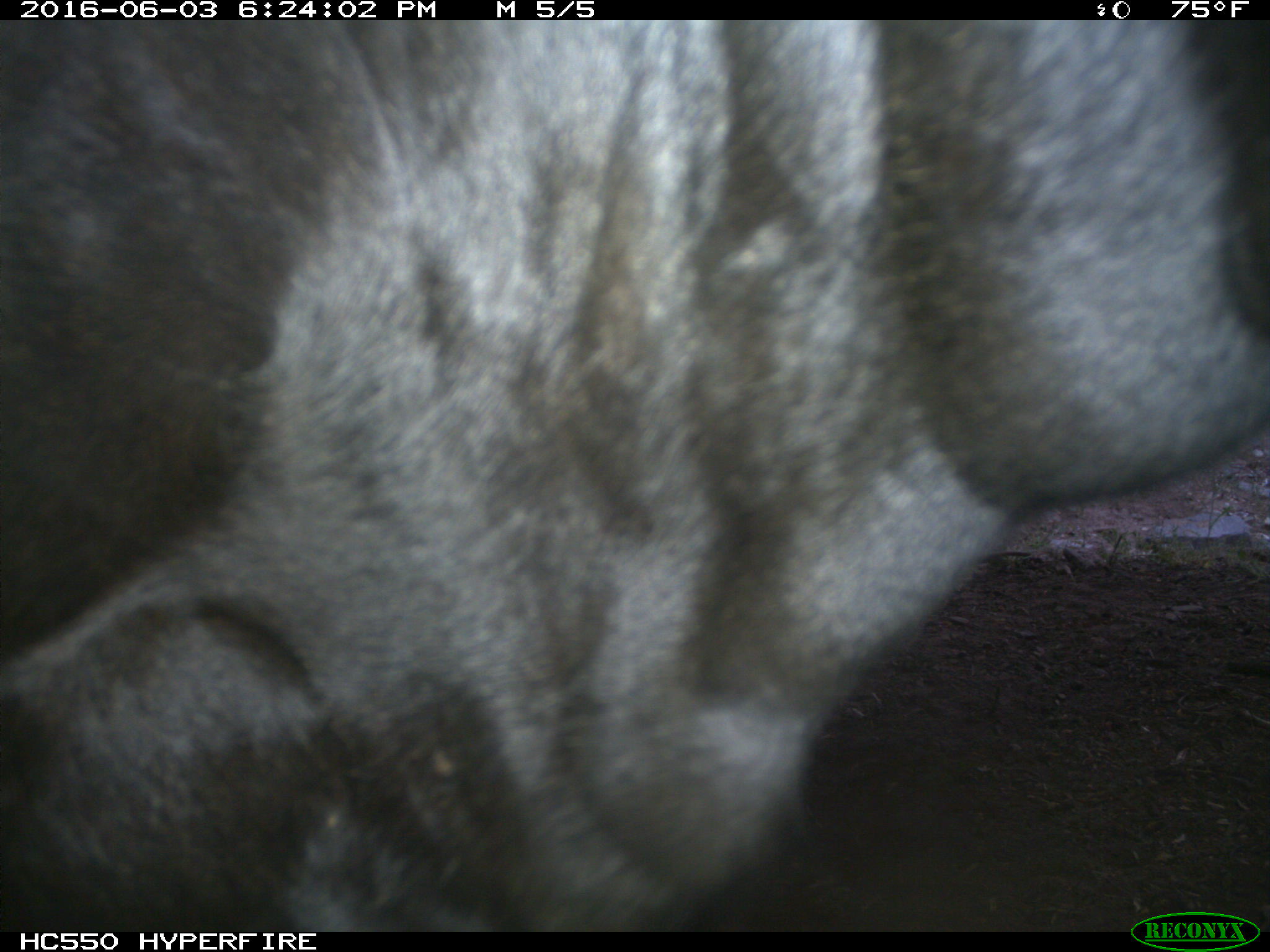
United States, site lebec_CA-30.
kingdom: Animalia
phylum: Chordata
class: Mammalia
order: Artiodactyla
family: Bovidae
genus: Bos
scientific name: Bos taurus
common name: domestic cow